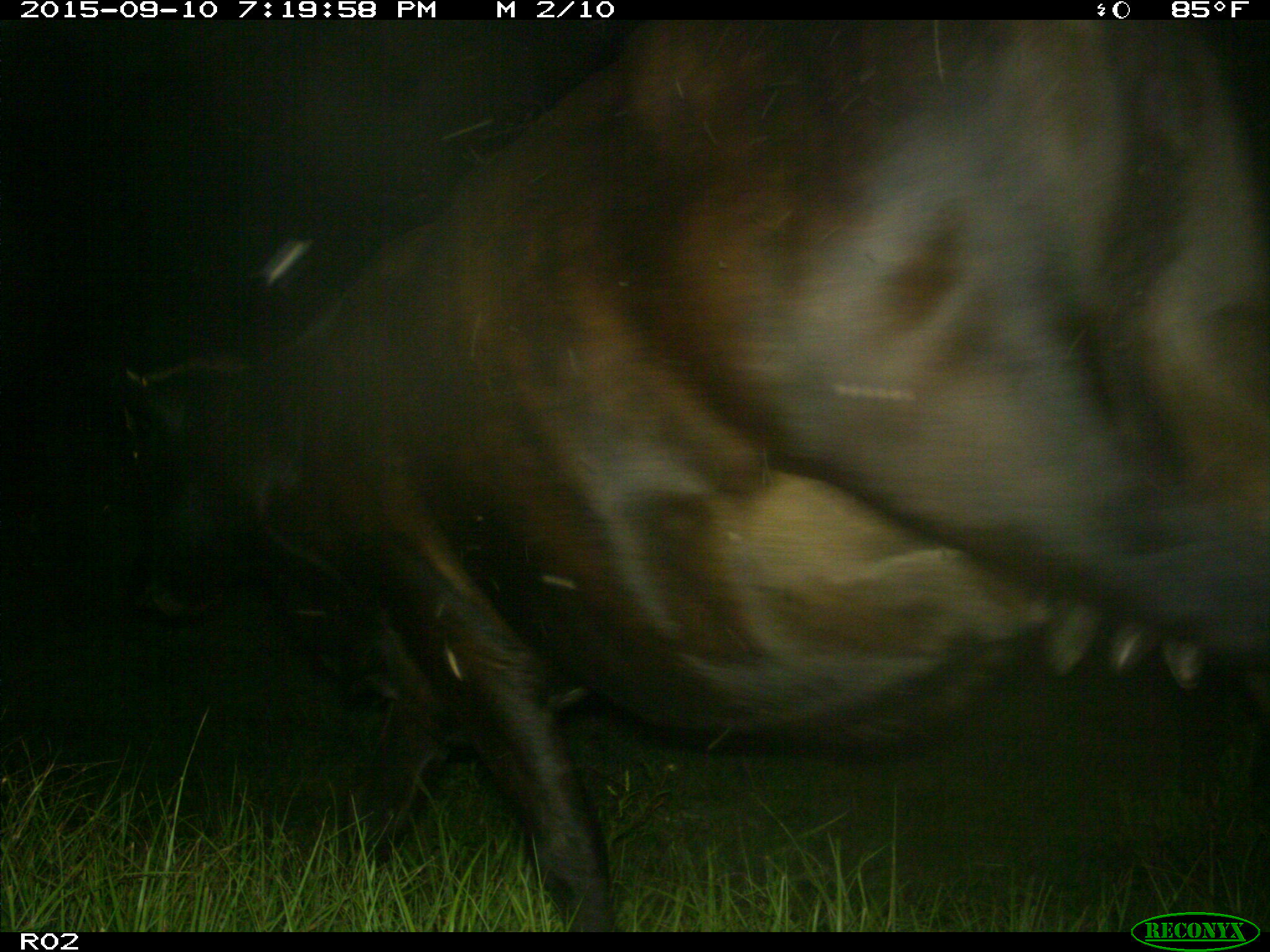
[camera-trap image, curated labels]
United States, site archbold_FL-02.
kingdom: Animalia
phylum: Chordata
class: Mammalia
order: Artiodactyla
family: Bovidae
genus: Bos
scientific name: Bos taurus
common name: domestic cow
Bos taurus (domestic cow).